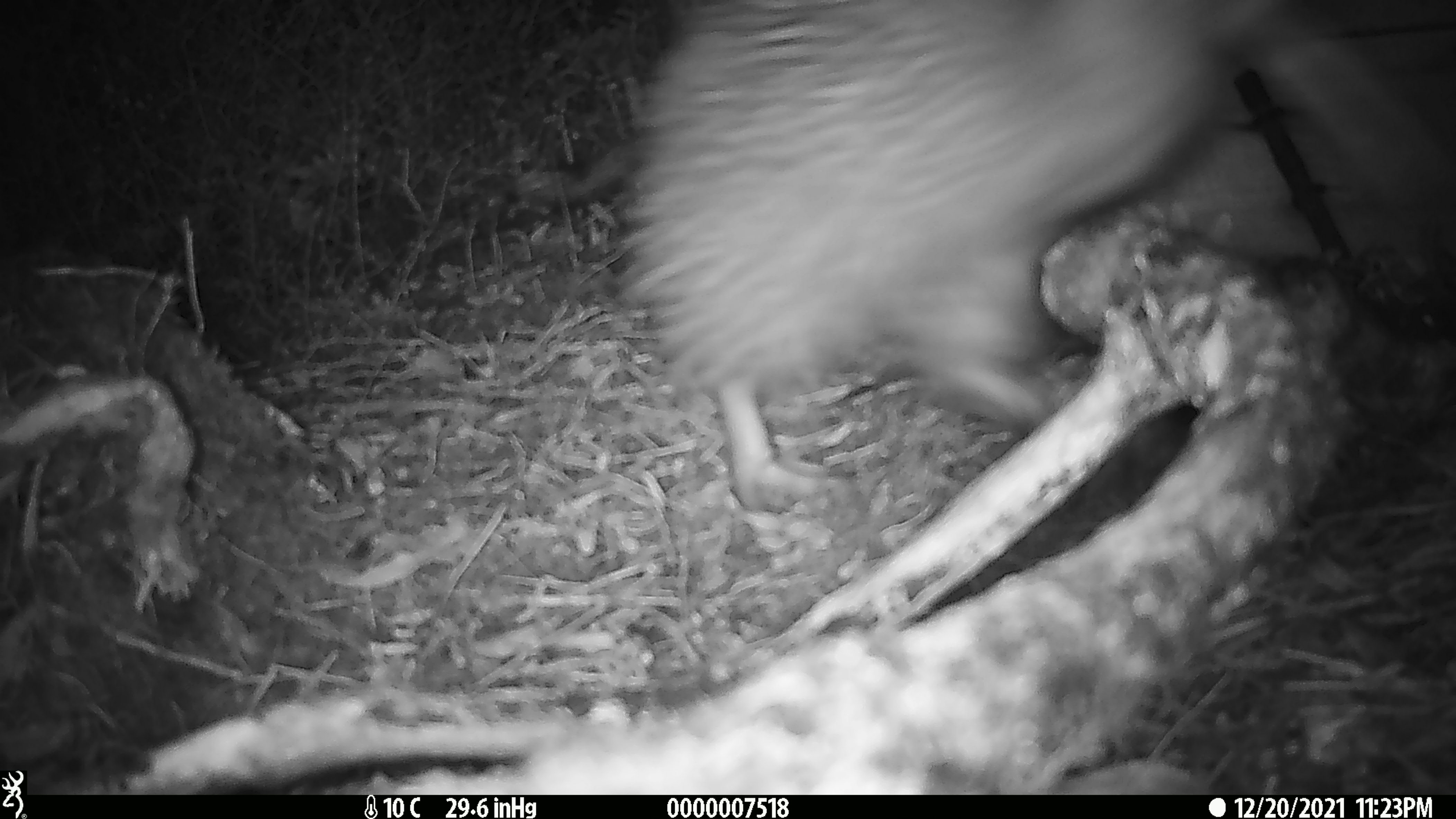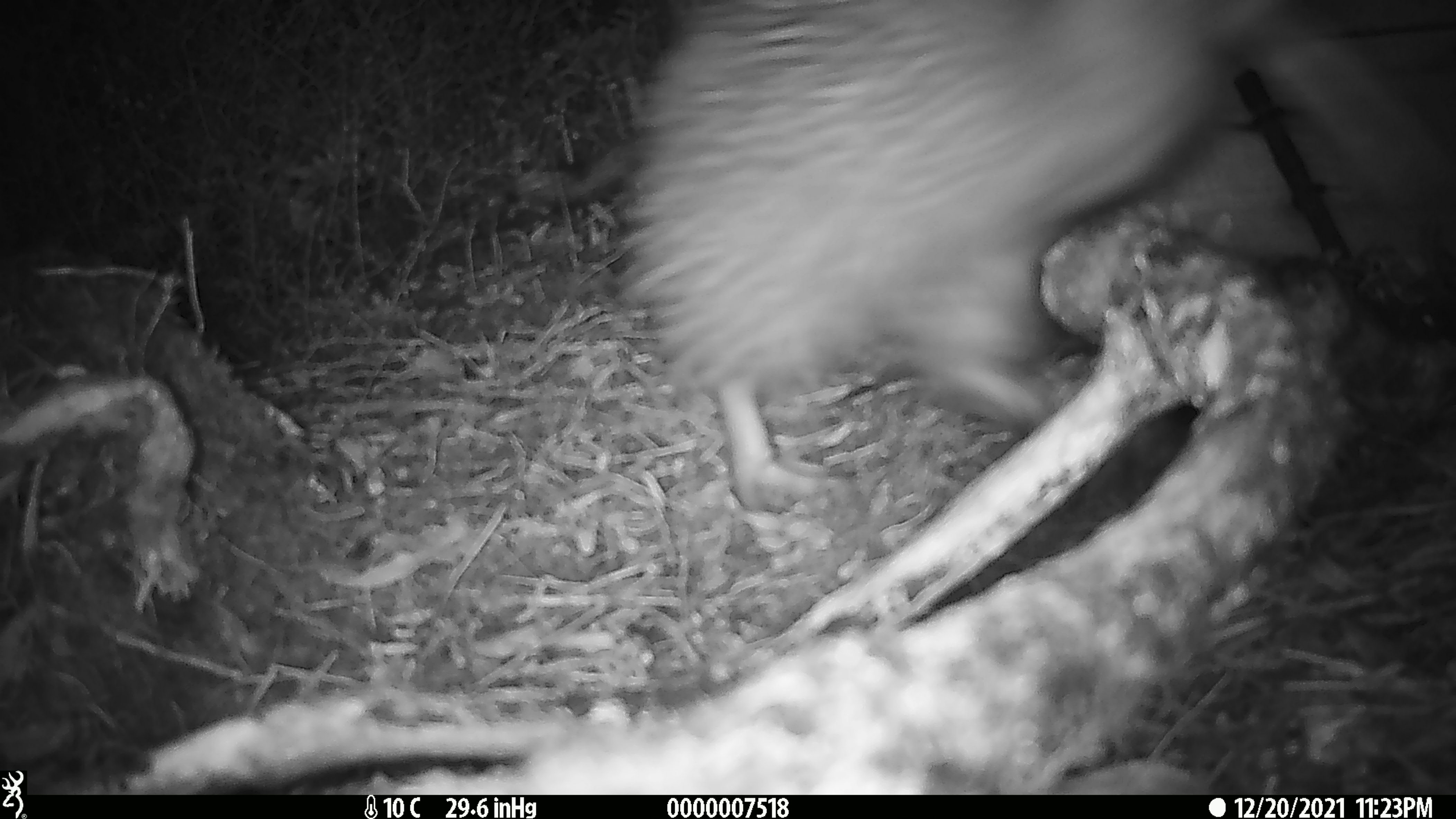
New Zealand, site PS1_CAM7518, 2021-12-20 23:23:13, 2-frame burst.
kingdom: Animalia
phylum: Chordata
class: Aves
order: Apterygiformes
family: Apterygidae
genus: Apteryx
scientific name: Apteryx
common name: kiwi